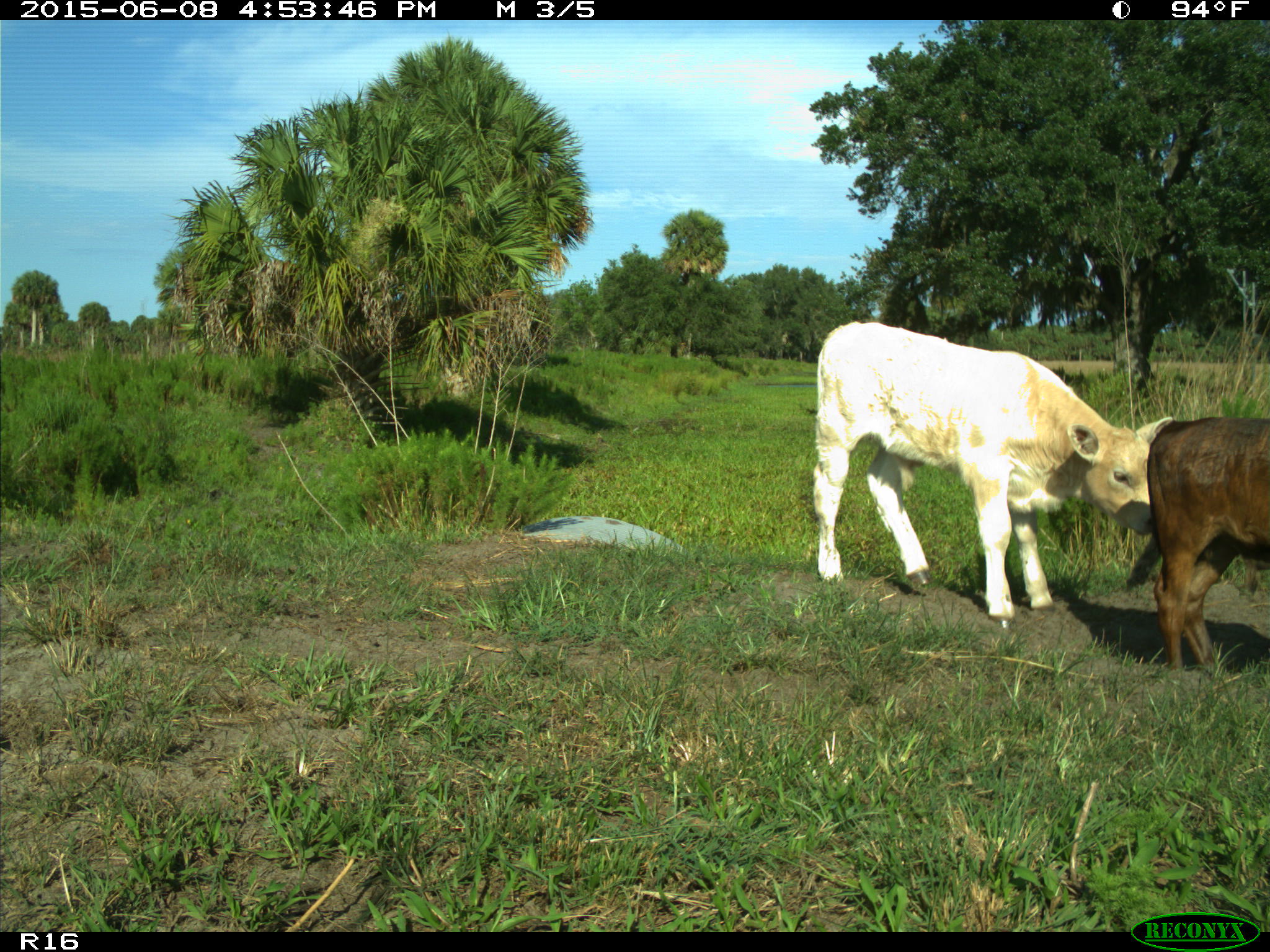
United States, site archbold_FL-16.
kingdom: Animalia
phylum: Chordata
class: Mammalia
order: Artiodactyla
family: Bovidae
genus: Bos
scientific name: Bos taurus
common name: domestic cow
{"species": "Bos taurus (domestic cow)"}